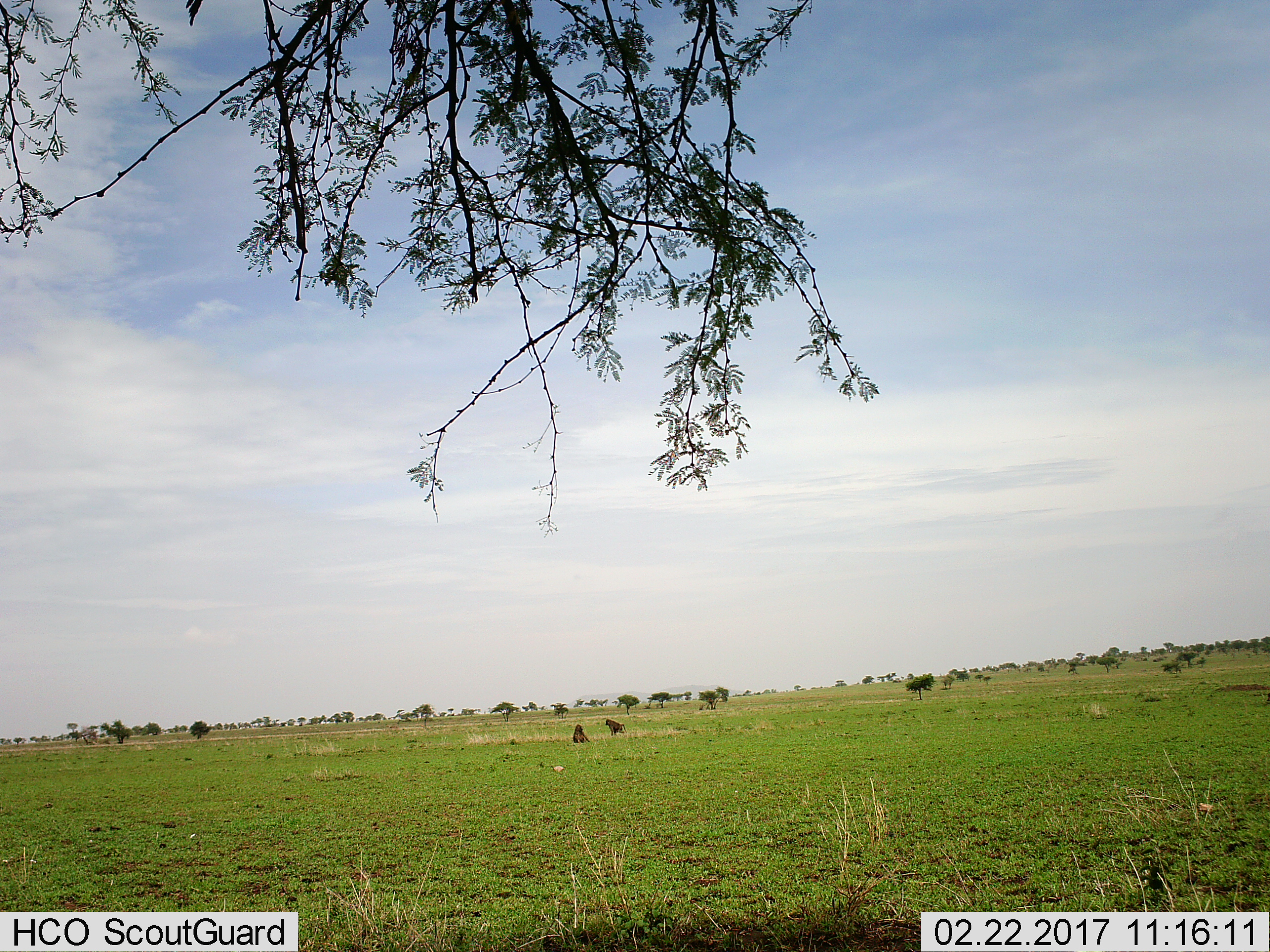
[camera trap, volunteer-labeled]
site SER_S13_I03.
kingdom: Animalia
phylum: Chordata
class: Mammalia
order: Primates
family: Cercopithecidae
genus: Papio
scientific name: Papio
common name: baboon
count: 2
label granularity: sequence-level